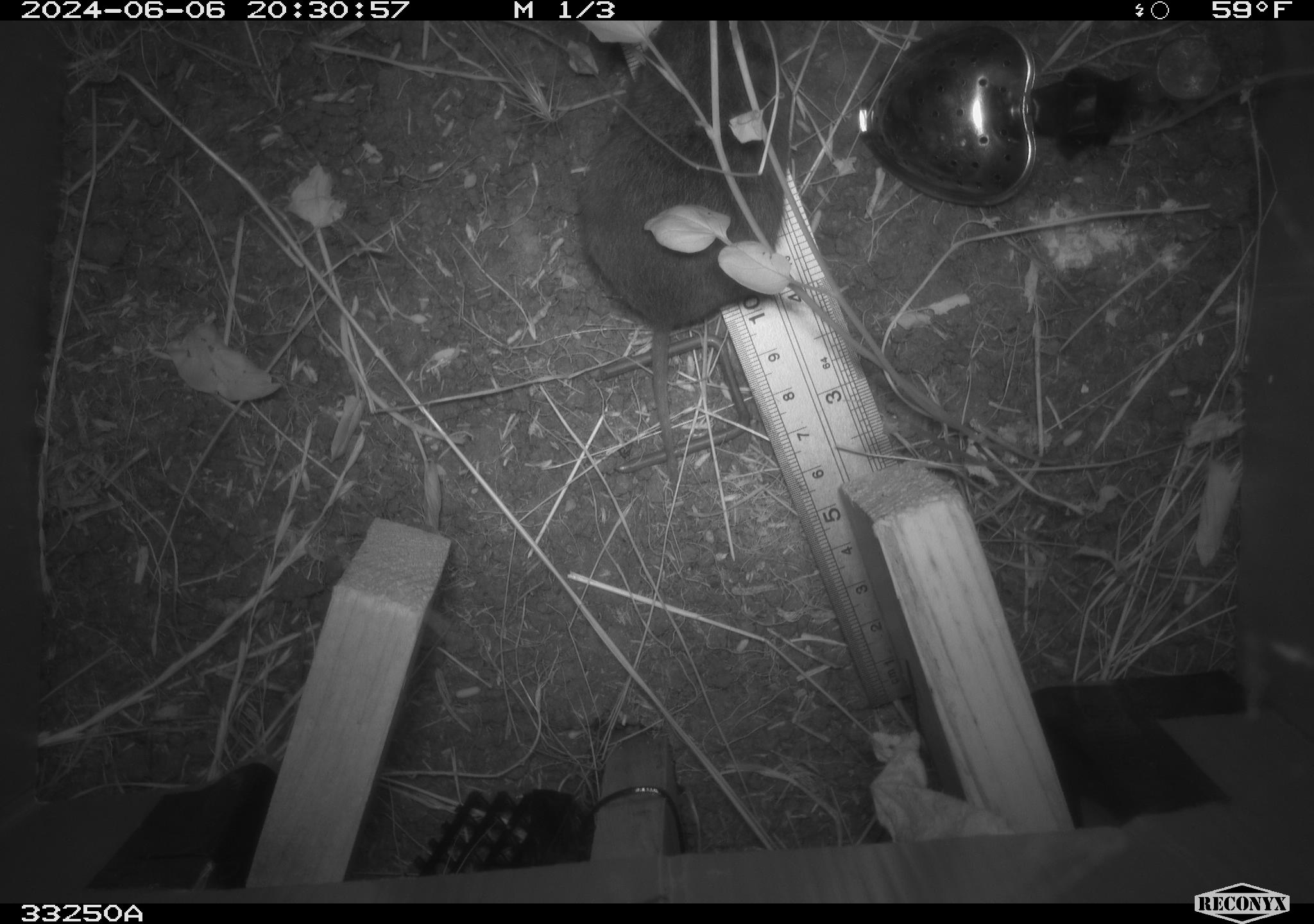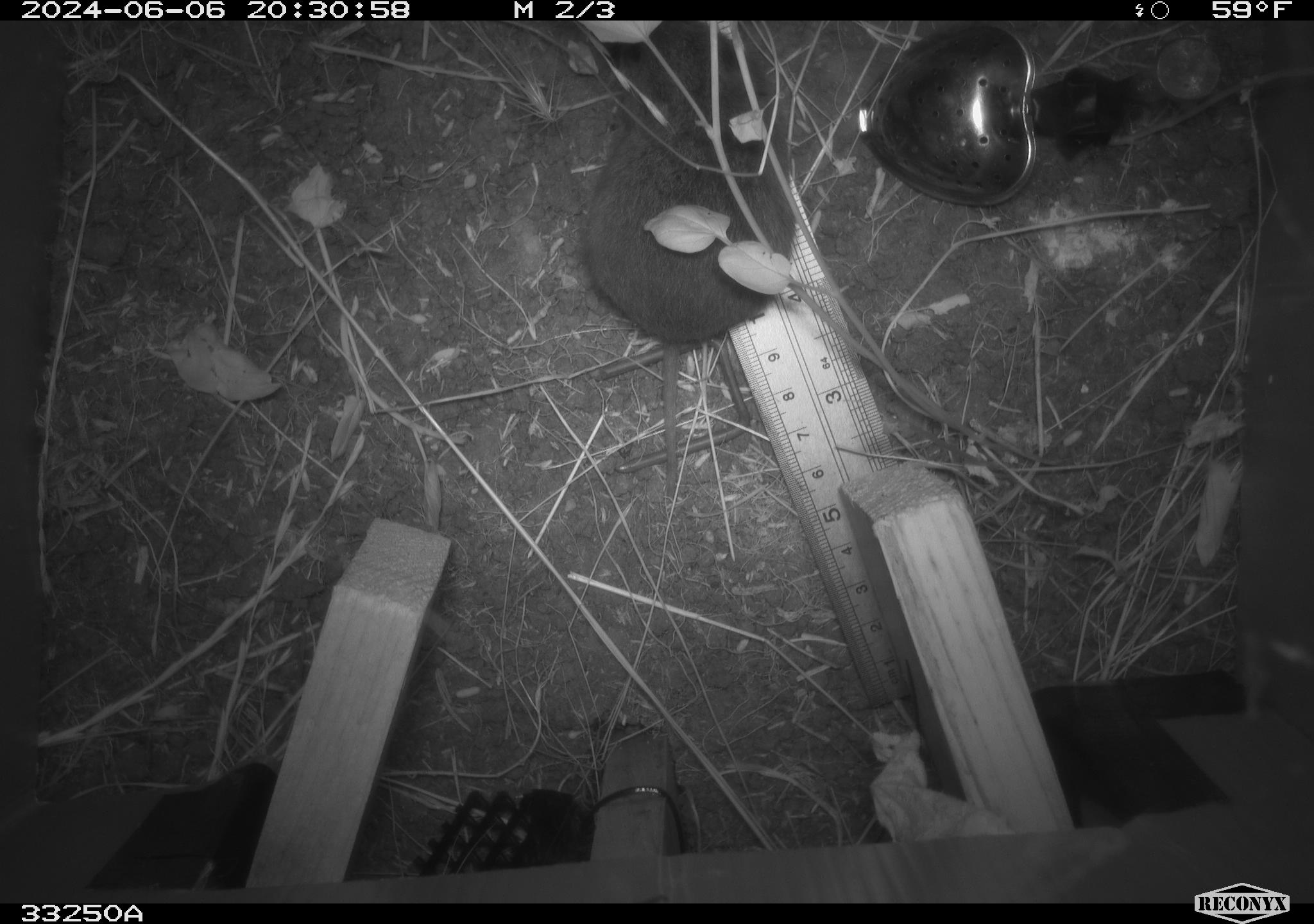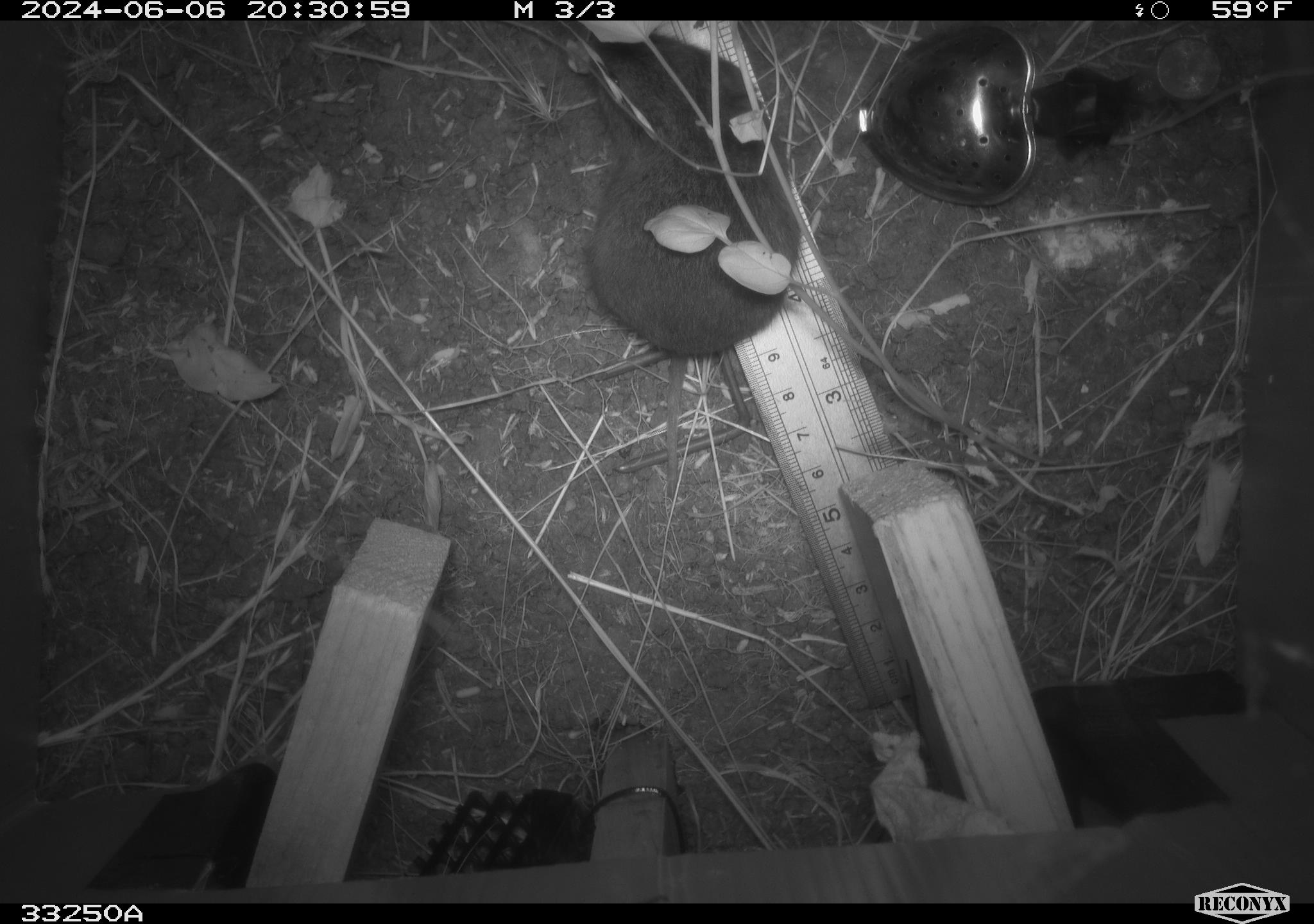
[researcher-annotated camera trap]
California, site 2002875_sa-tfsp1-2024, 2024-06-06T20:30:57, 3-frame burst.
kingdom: Animalia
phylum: Chordata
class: Mammalia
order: Rodentia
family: Cricetidae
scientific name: Arvicolinae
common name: voles, lemmings, and muskrats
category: arvicolinae subfamily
Arvicolinae subfamily (voles, lemmings, and muskrats) (Arvicolinae).